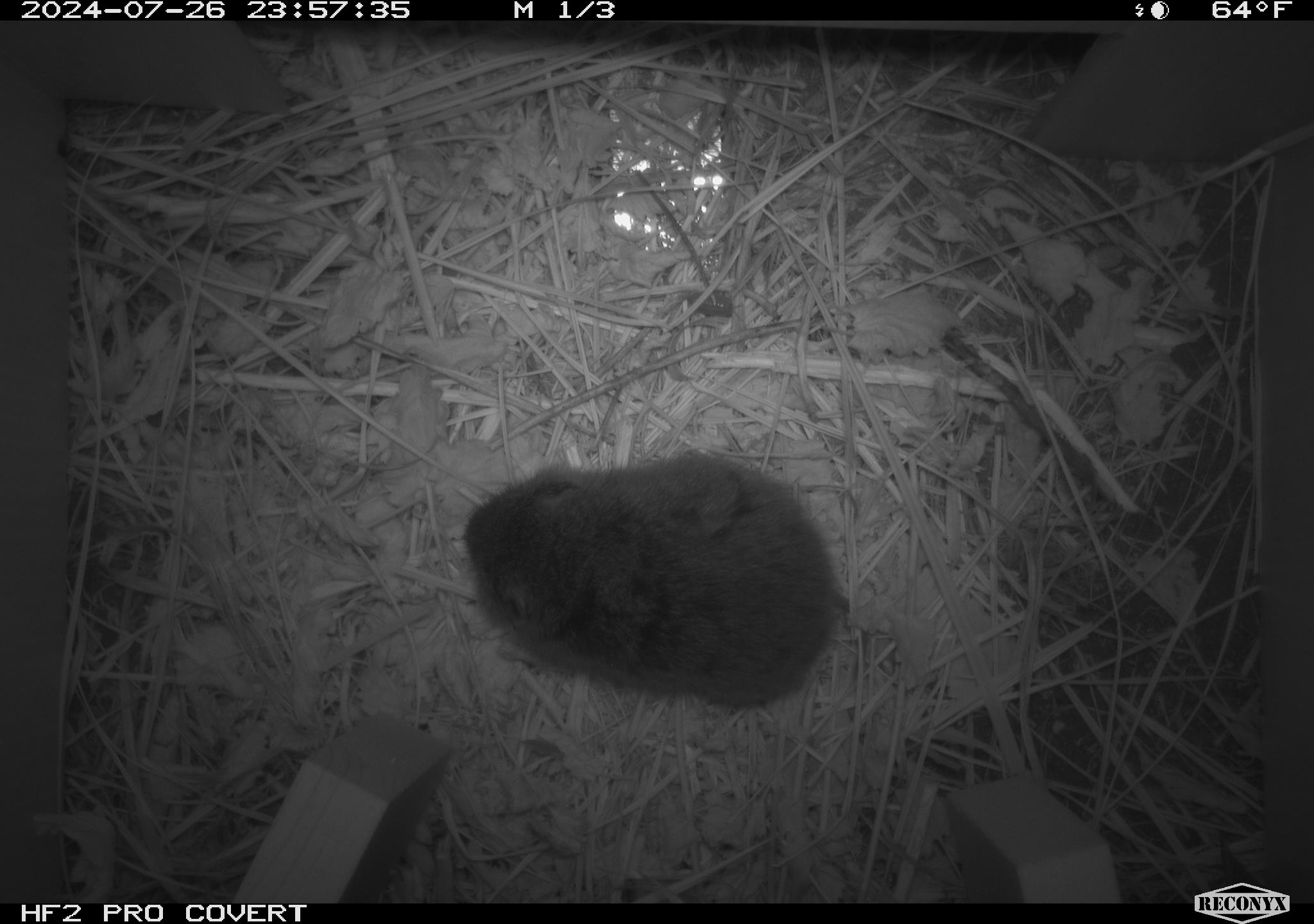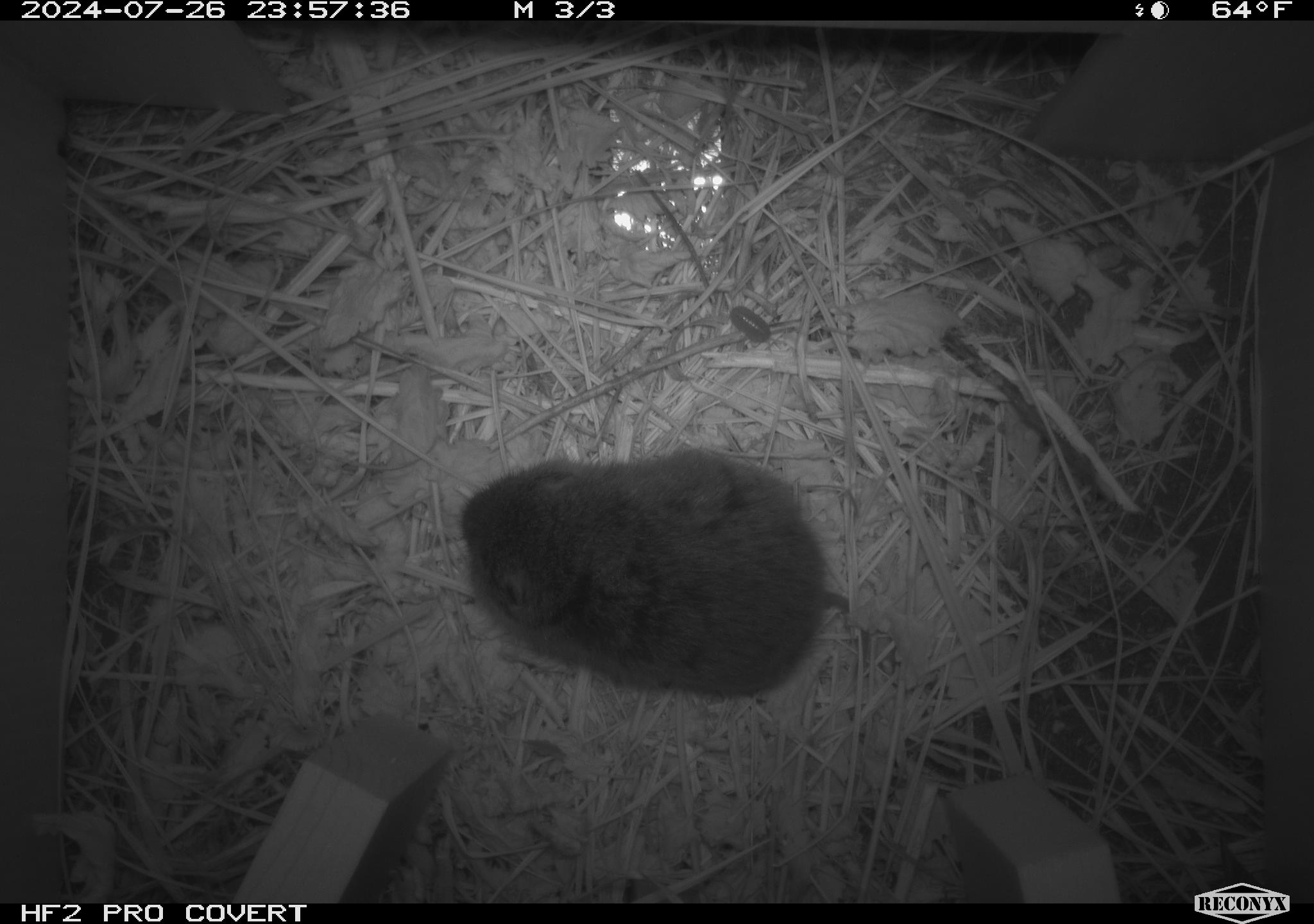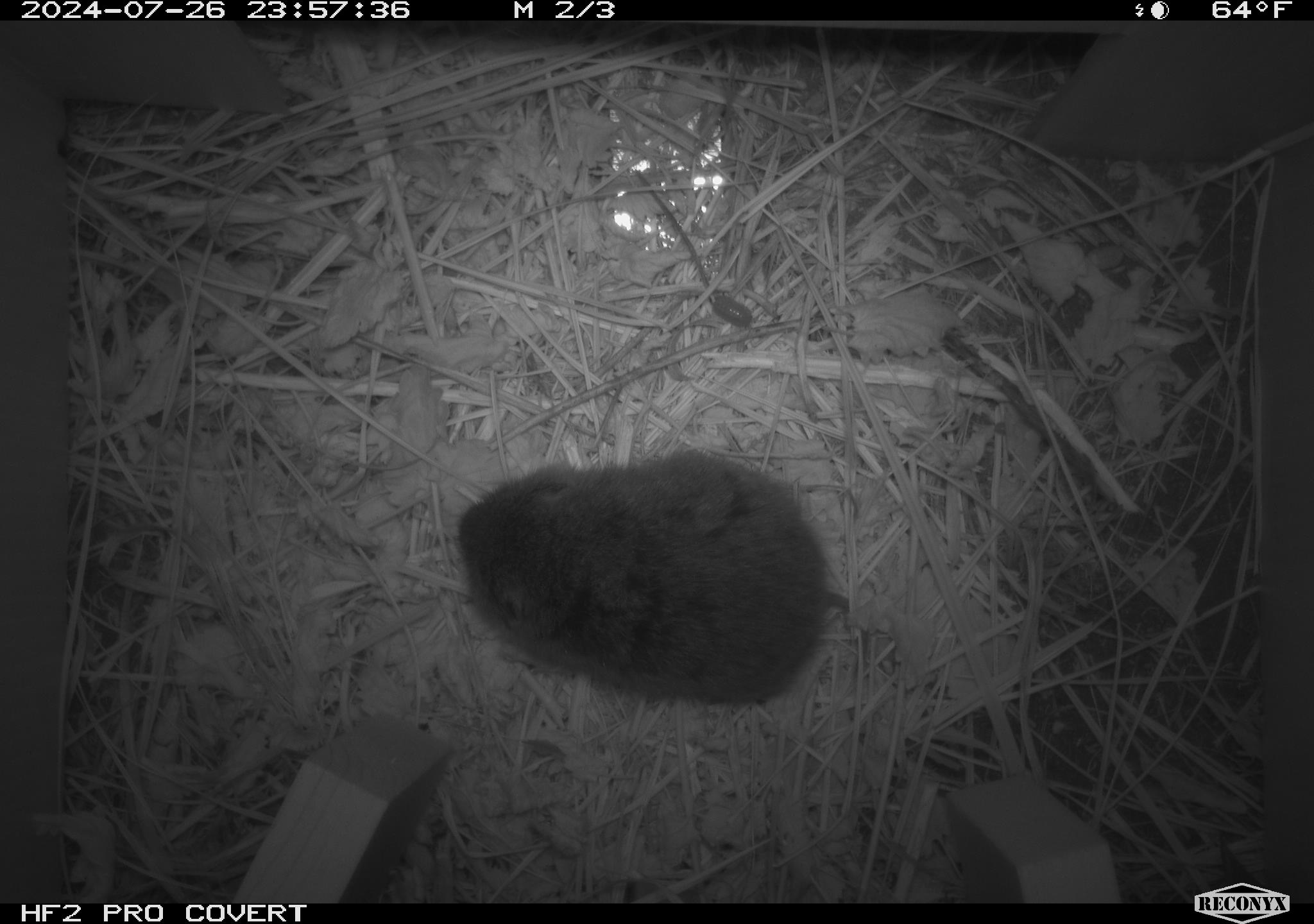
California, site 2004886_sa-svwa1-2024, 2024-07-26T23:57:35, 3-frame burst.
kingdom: Animalia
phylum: Chordata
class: Mammalia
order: Rodentia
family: Cricetidae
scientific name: Arvicolinae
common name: voles, lemmings, and muskrats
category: arvicolinae subfamily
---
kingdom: Animalia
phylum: Arthropoda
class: Malacostraca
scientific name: Malacostraca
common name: amphipods, crabs, isopods, krill, lobsters and shrimps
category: malacostracan